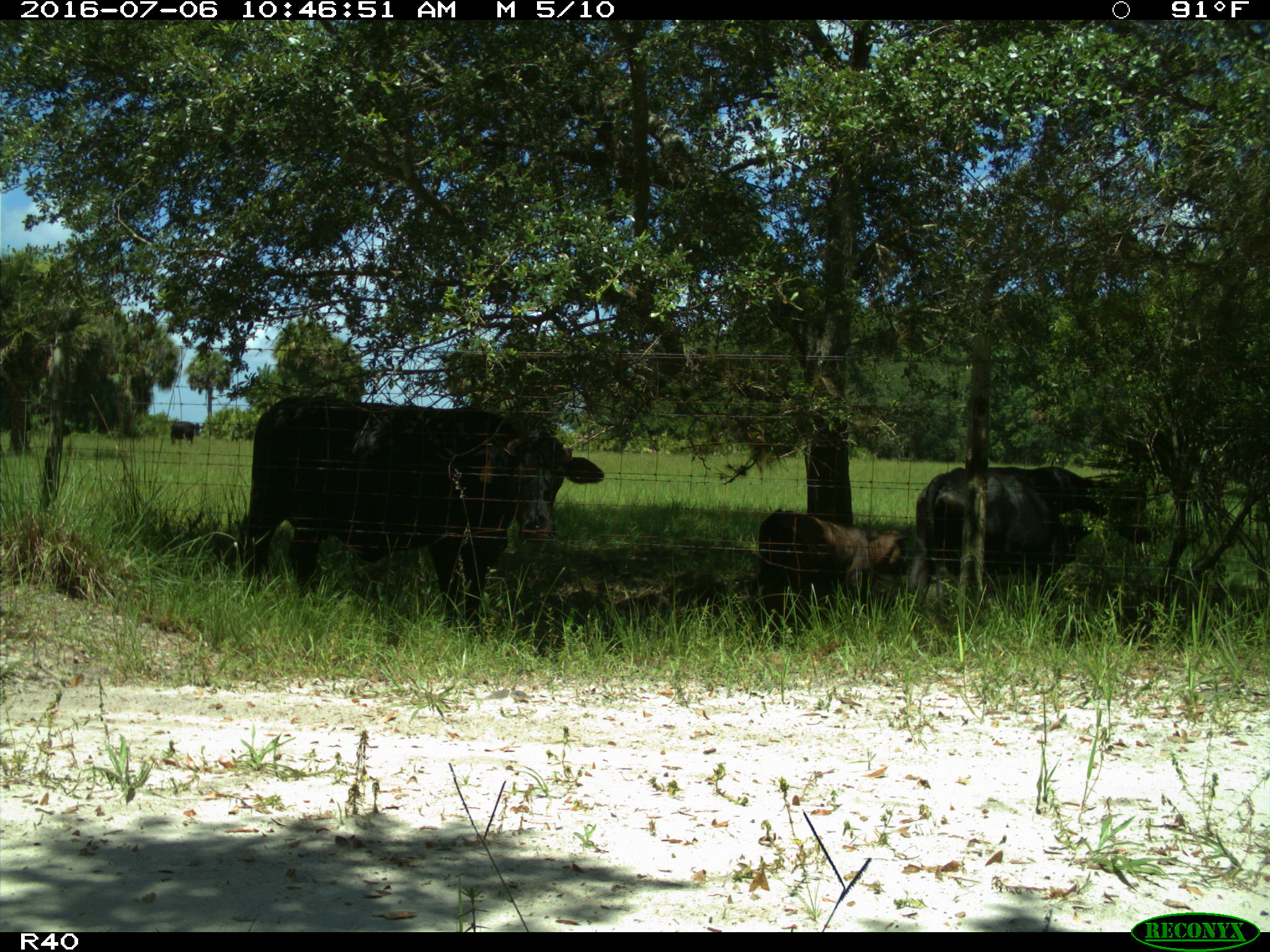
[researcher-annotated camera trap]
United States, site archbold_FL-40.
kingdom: Animalia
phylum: Chordata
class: Mammalia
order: Artiodactyla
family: Bovidae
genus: Bos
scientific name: Bos taurus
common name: domestic cow